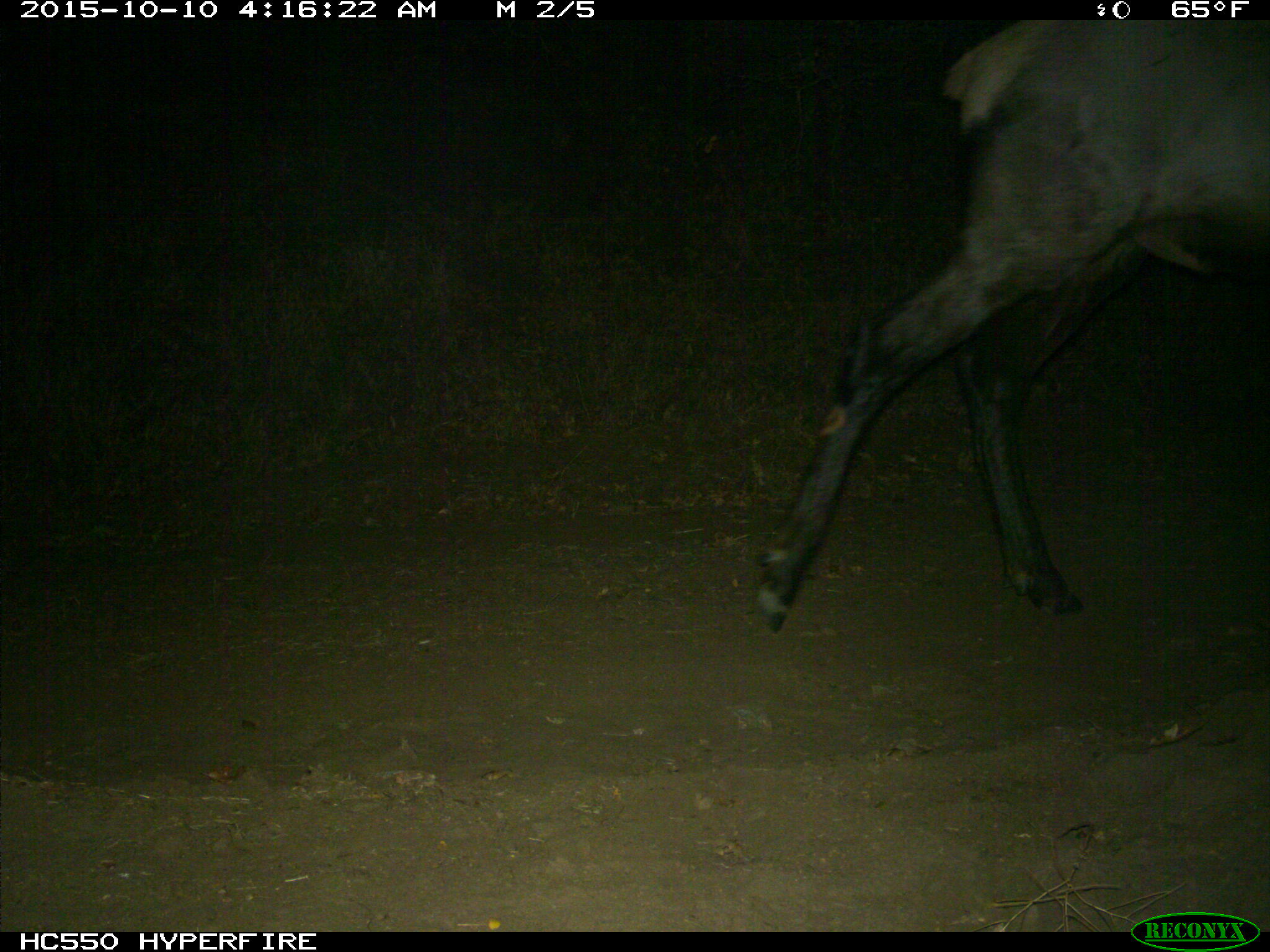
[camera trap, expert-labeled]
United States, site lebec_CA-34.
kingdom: Animalia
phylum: Chordata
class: Mammalia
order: Artiodactyla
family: Cervidae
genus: Cervus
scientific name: Cervus canadensis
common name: elk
Cervus canadensis (elk).